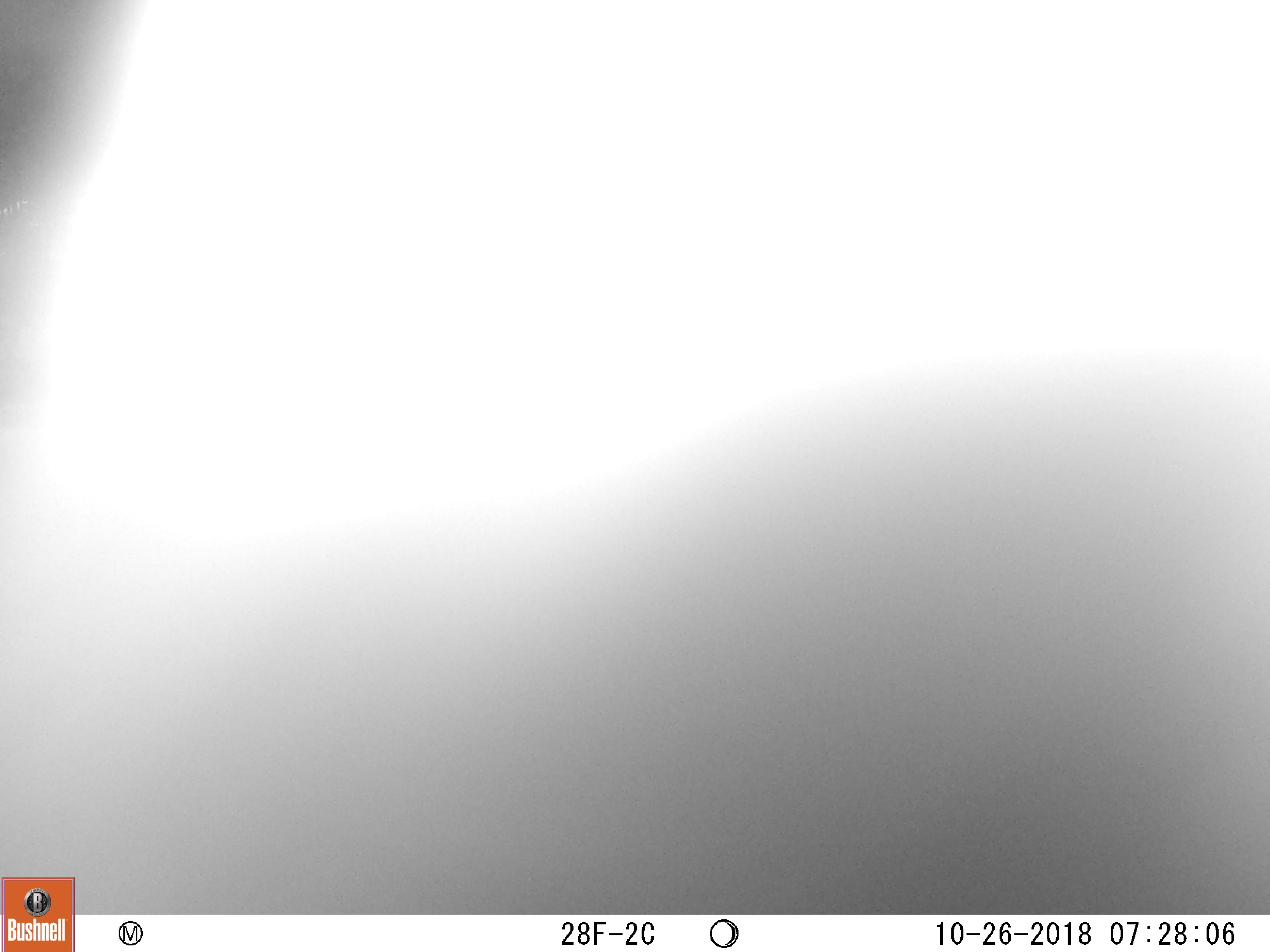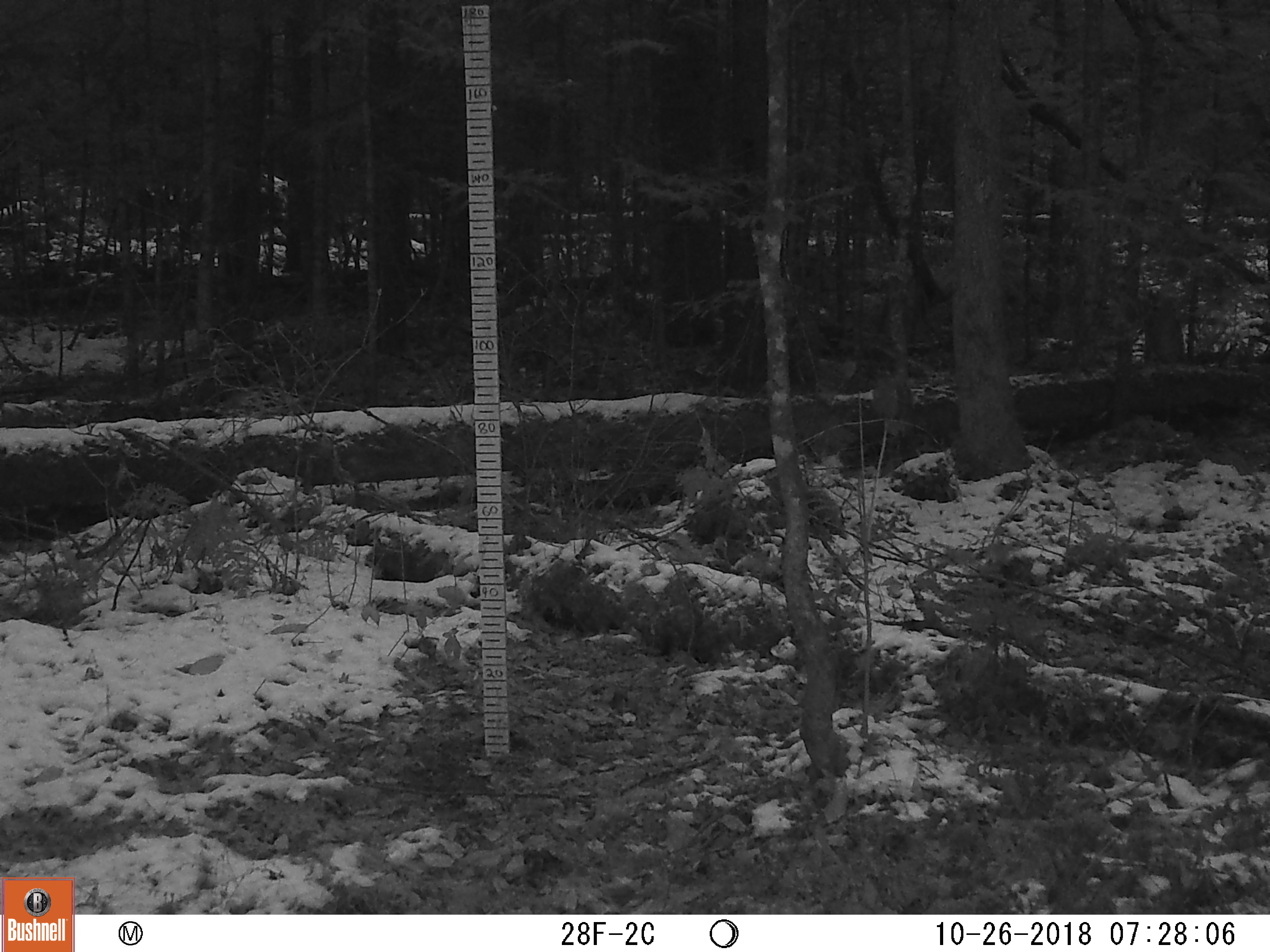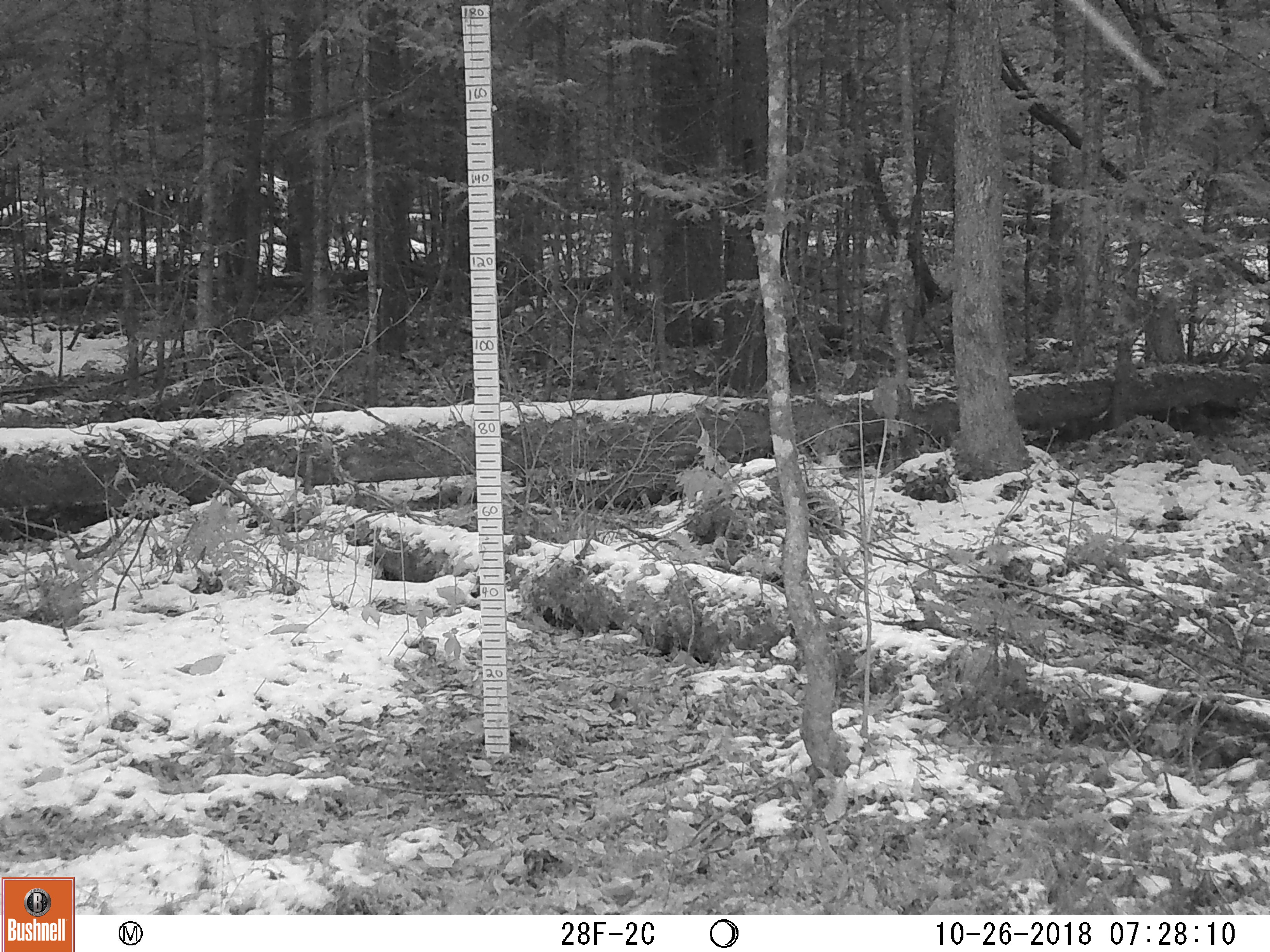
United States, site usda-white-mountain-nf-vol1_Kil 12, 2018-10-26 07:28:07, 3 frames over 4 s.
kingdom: Animalia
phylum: Chordata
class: Mammalia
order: Carnivora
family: Mustelidae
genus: Pekania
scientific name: Pekania pennanti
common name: fisher